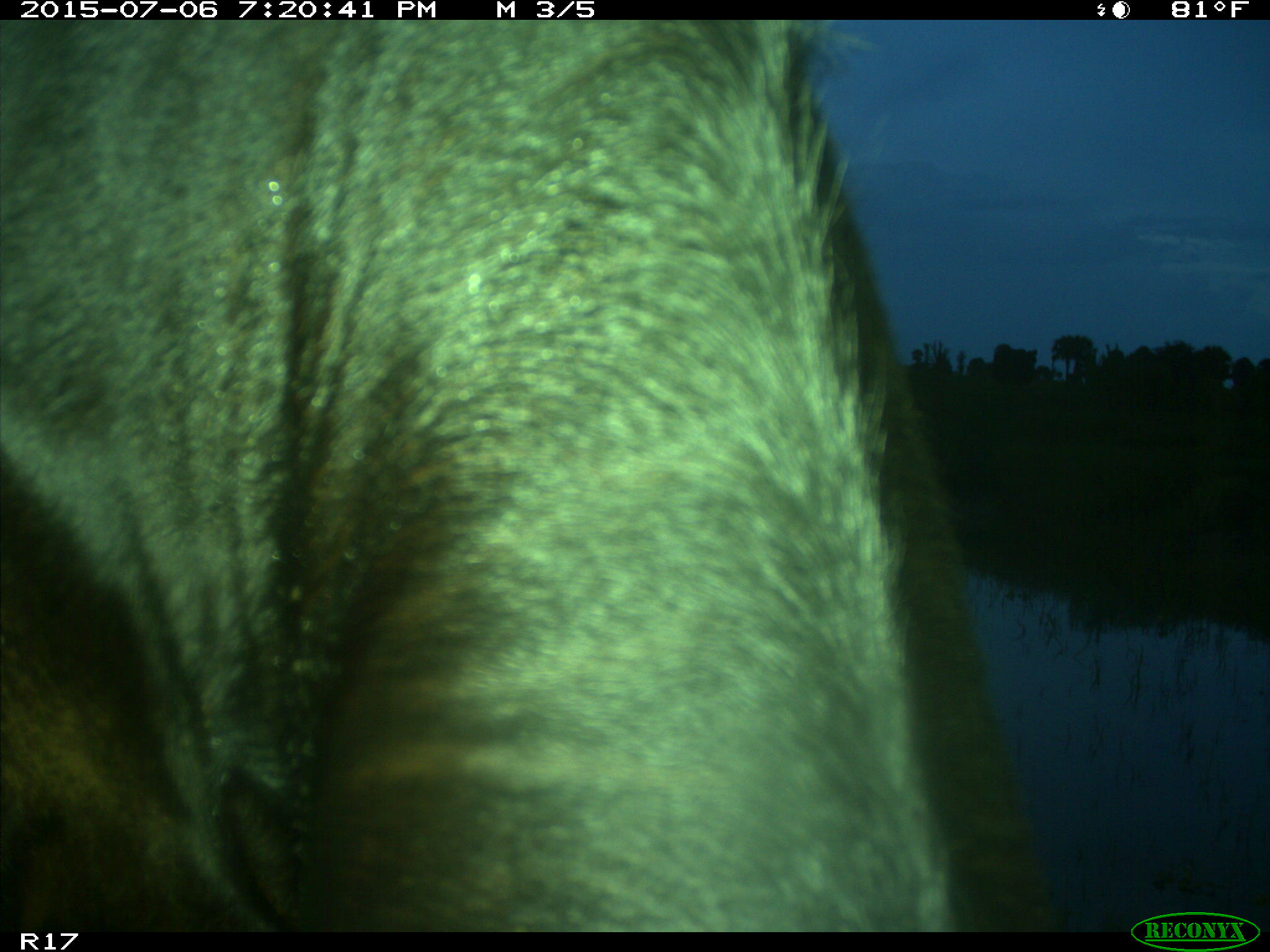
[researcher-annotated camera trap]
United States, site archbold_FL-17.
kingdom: Animalia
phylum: Chordata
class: Mammalia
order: Artiodactyla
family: Bovidae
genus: Bos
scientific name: Bos taurus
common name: domestic cow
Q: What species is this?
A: Bos taurus (domestic cow).